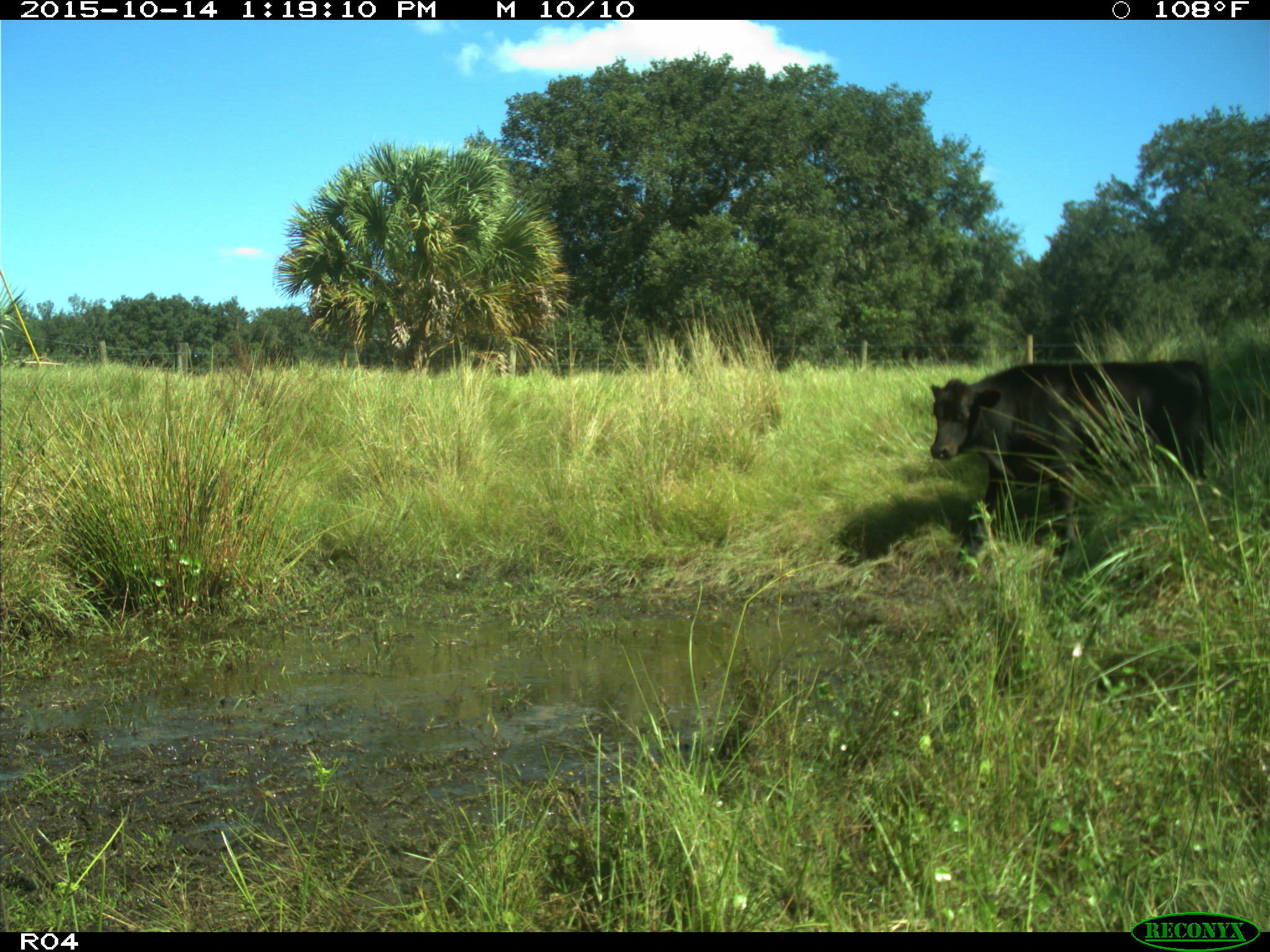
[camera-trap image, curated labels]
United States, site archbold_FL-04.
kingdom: Animalia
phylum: Chordata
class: Mammalia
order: Artiodactyla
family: Bovidae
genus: Bos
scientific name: Bos taurus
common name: domestic cow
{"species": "Bos taurus (domestic cow)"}